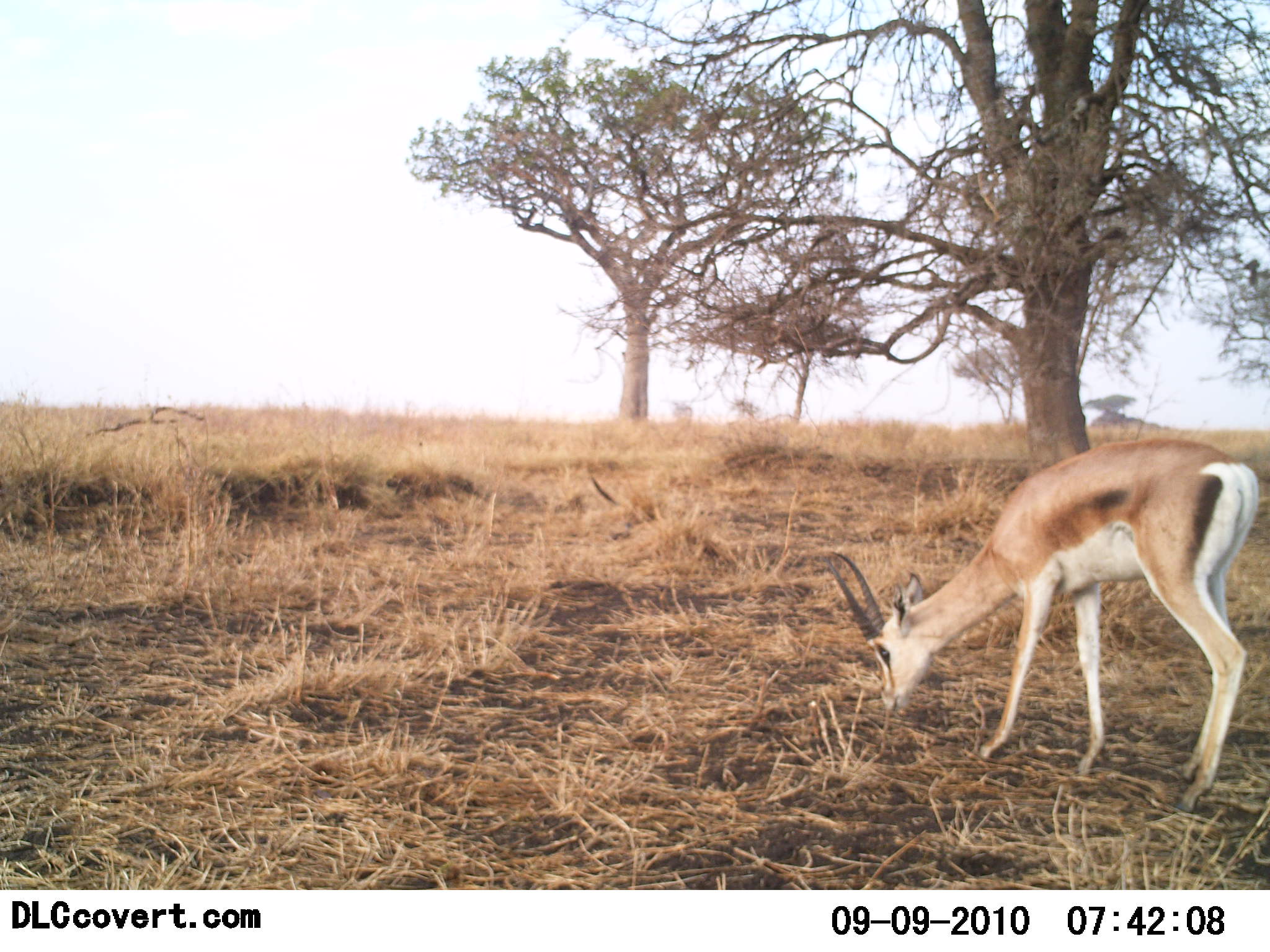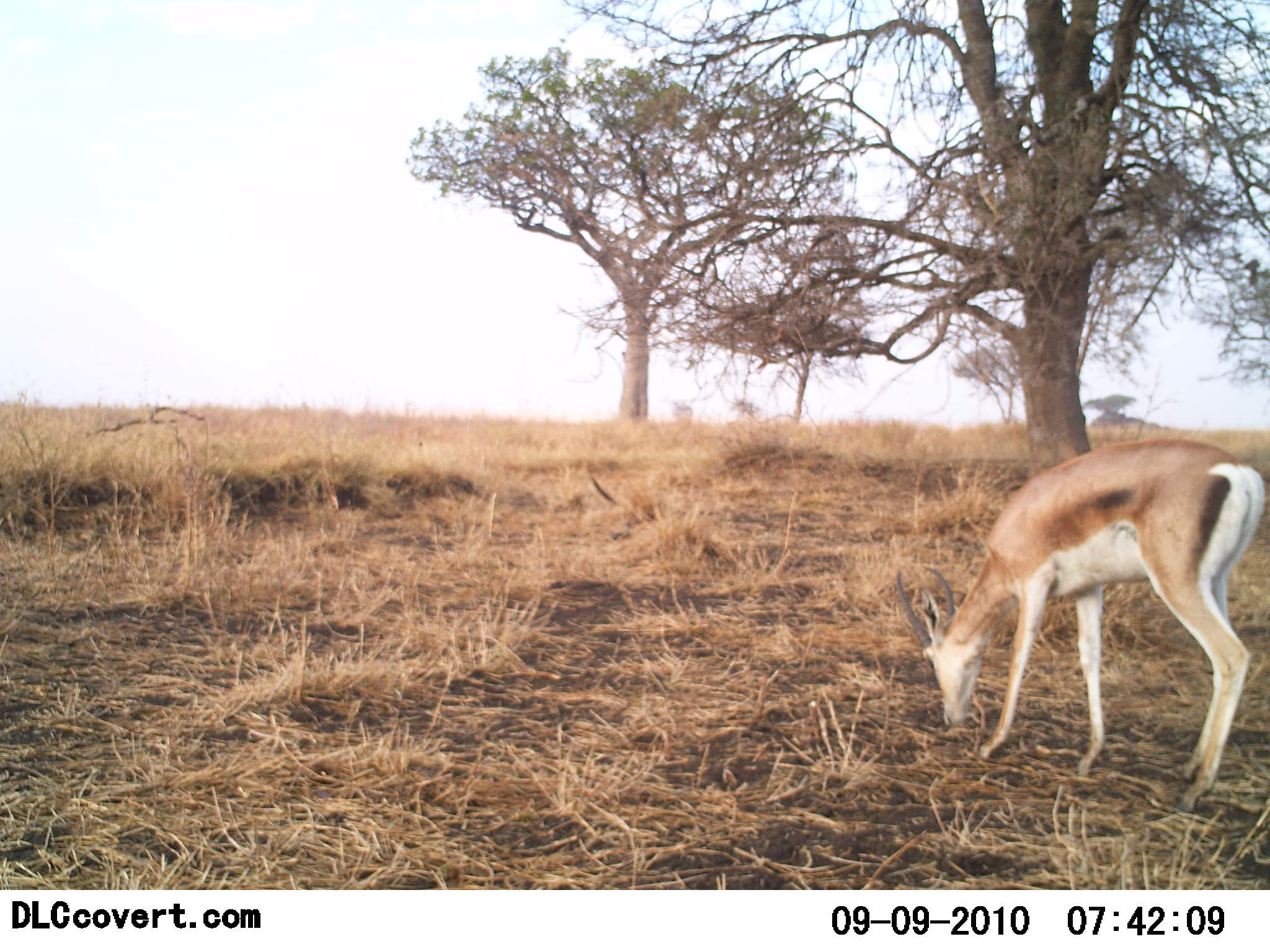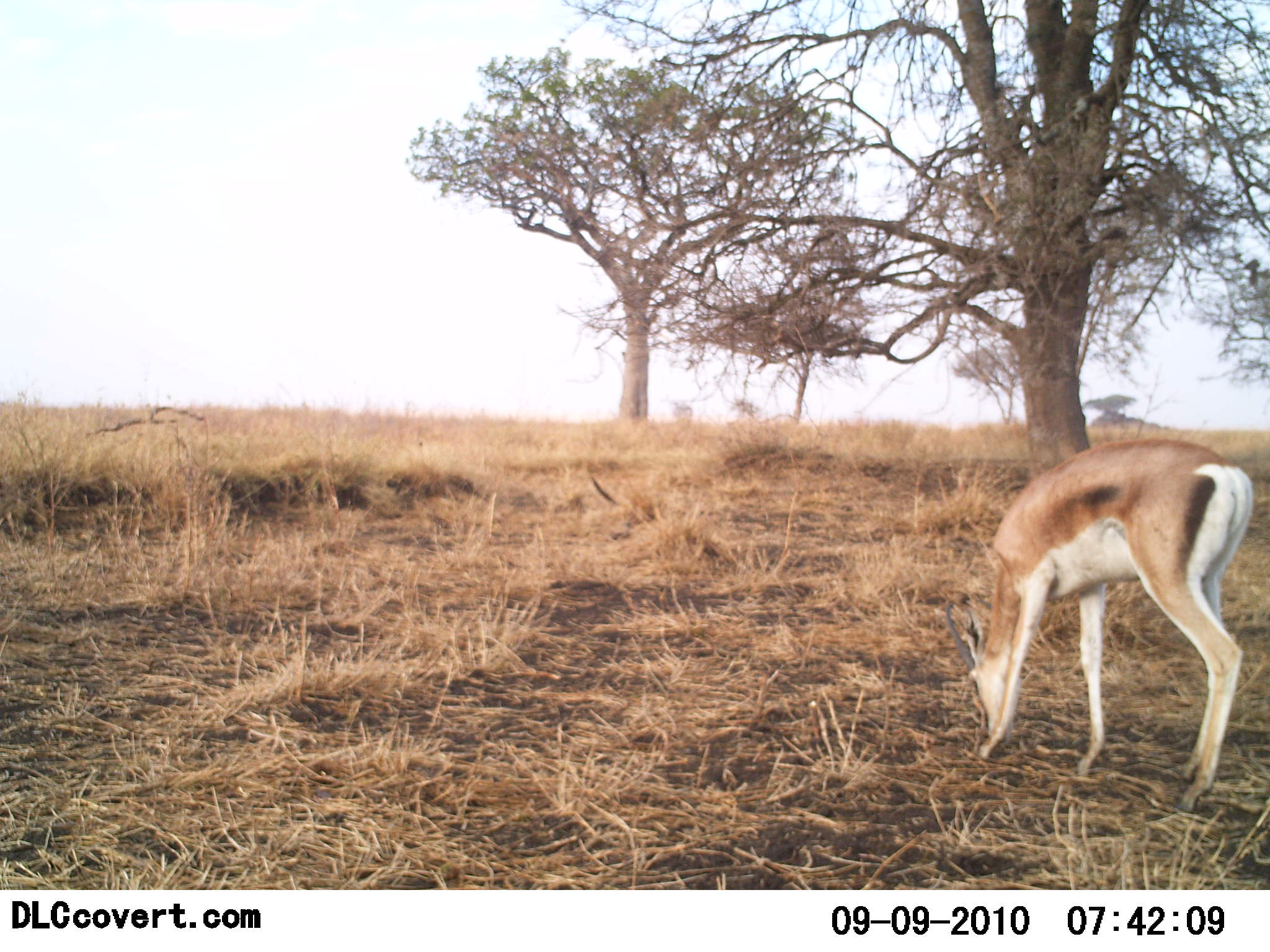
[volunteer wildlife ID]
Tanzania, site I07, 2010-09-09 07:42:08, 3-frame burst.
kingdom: Animalia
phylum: Chordata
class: Mammalia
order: Artiodactyla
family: Bovidae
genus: Nanger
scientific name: Nanger granti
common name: grant's gazelle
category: gazellegrants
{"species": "gazellegrants (grant's gazelle) (Nanger granti)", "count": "1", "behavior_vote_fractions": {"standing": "14%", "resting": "0%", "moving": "0%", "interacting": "0%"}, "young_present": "0%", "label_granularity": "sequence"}